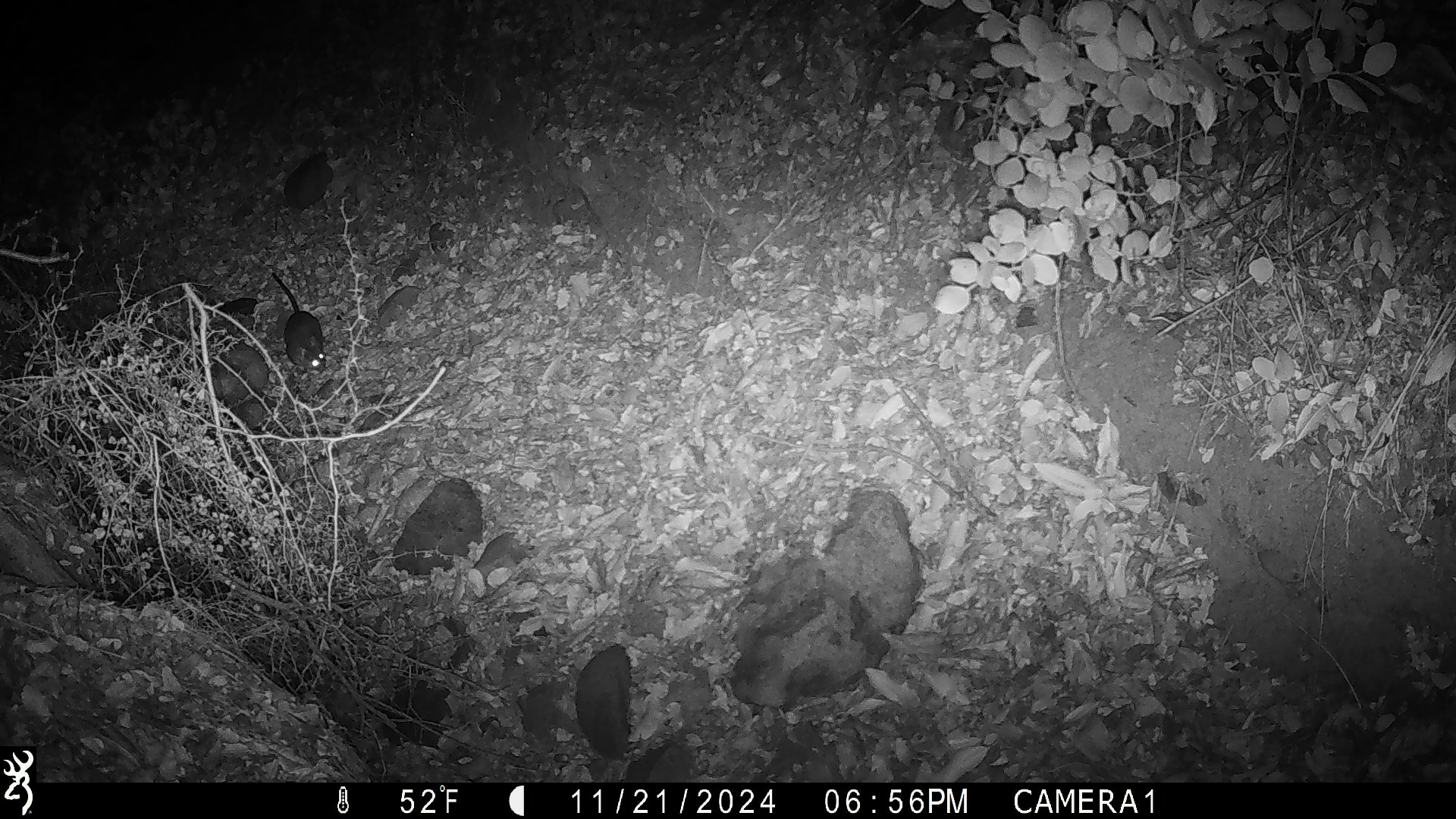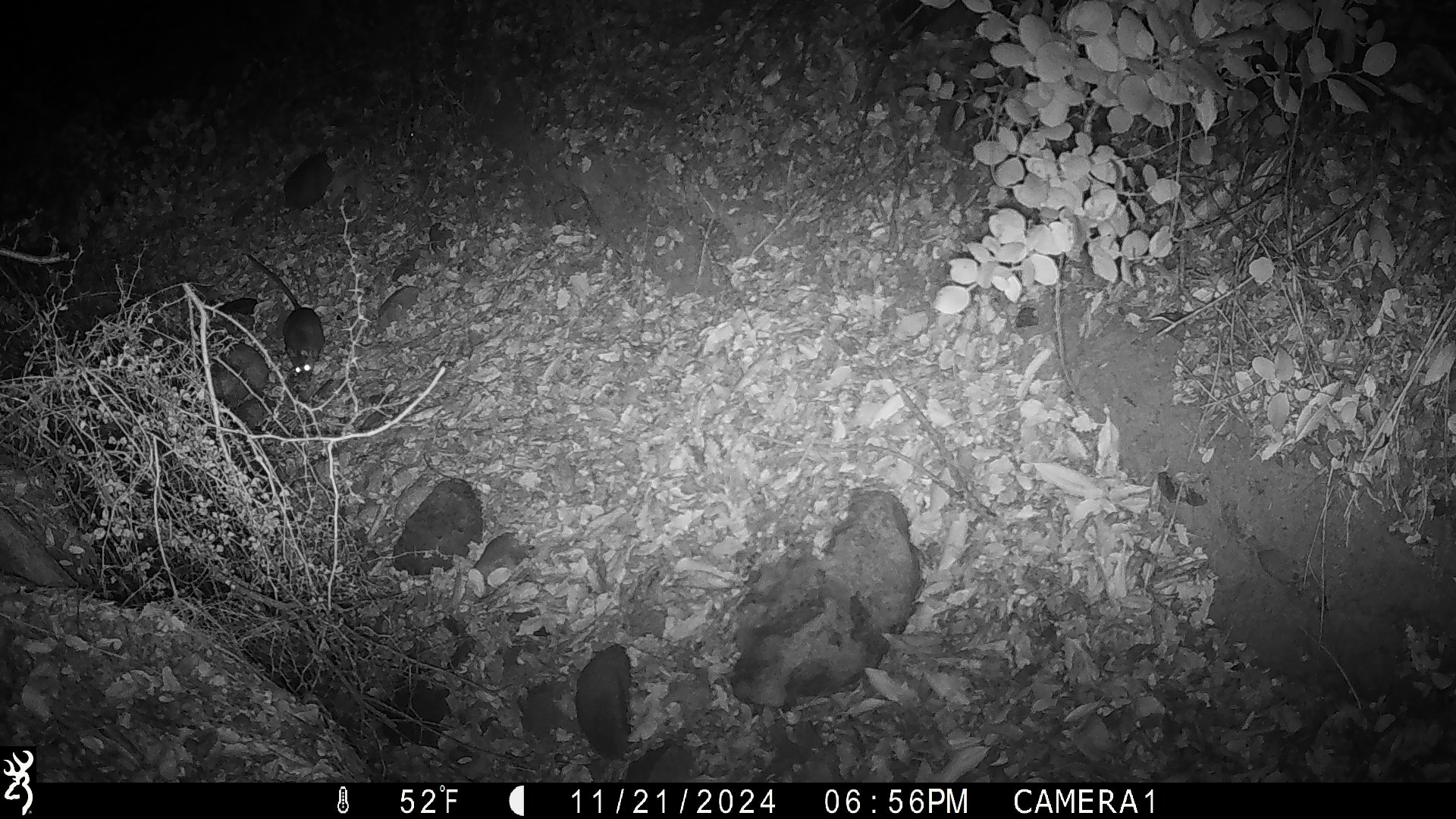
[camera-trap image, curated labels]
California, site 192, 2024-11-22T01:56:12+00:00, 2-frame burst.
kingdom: Animalia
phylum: Chordata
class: Mammalia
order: Rodentia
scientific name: Rodentia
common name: mouse or rat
Mouse or rat (Rodentia).